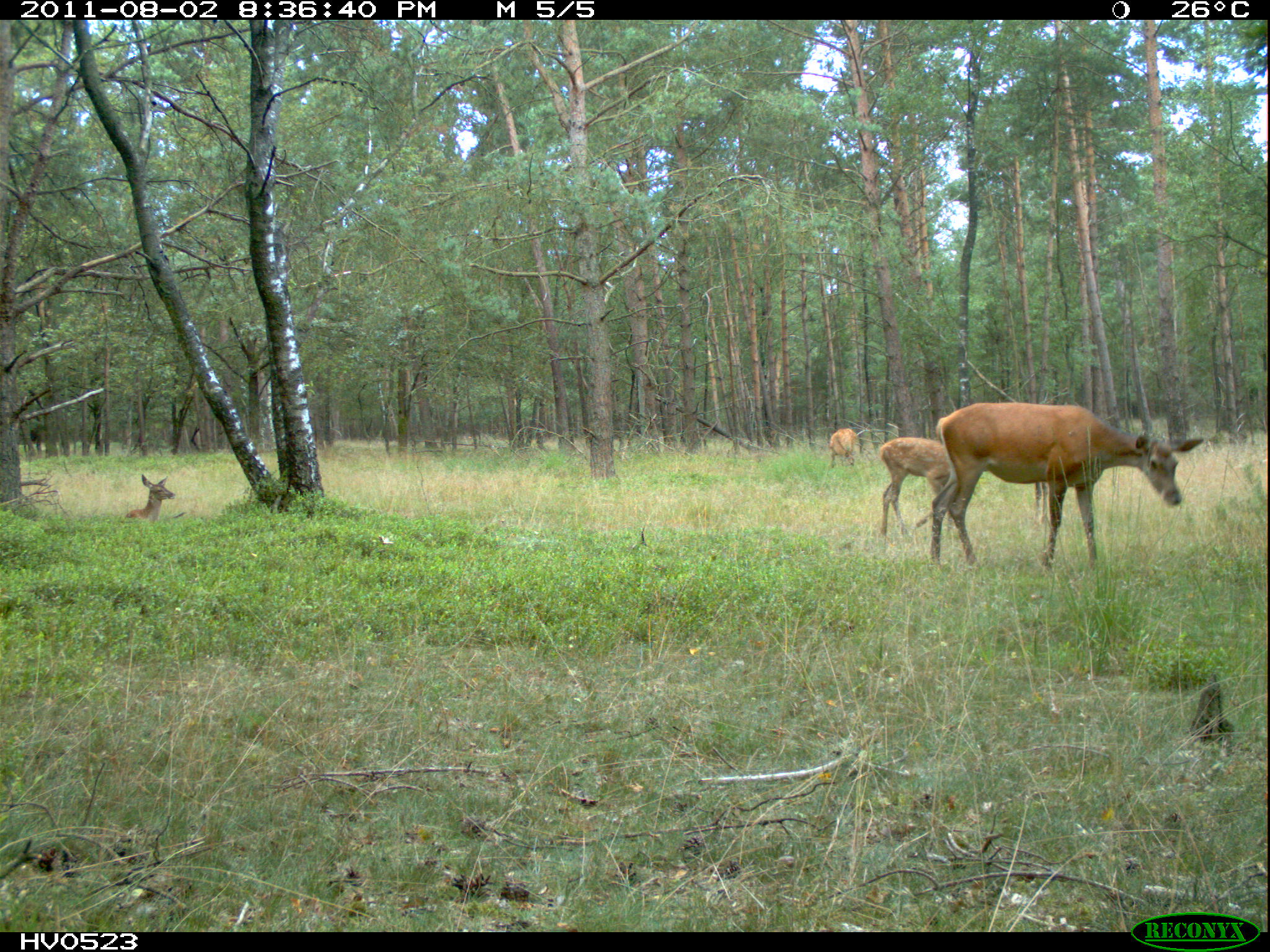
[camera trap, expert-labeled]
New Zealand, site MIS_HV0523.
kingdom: Animalia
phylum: Chordata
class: Mammalia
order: Artiodactyla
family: Cervidae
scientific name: Cervidae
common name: deer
Deer (Cervidae).